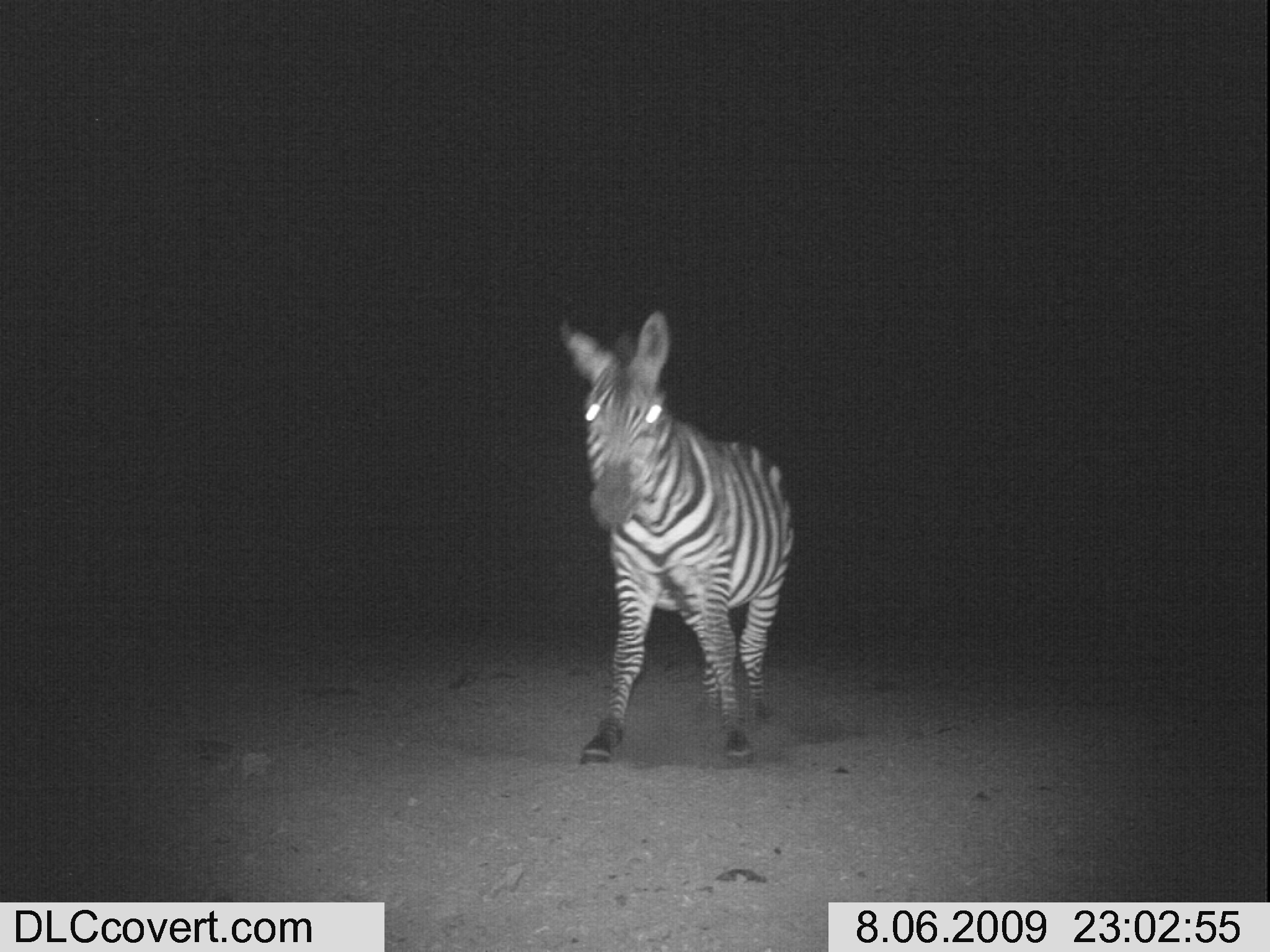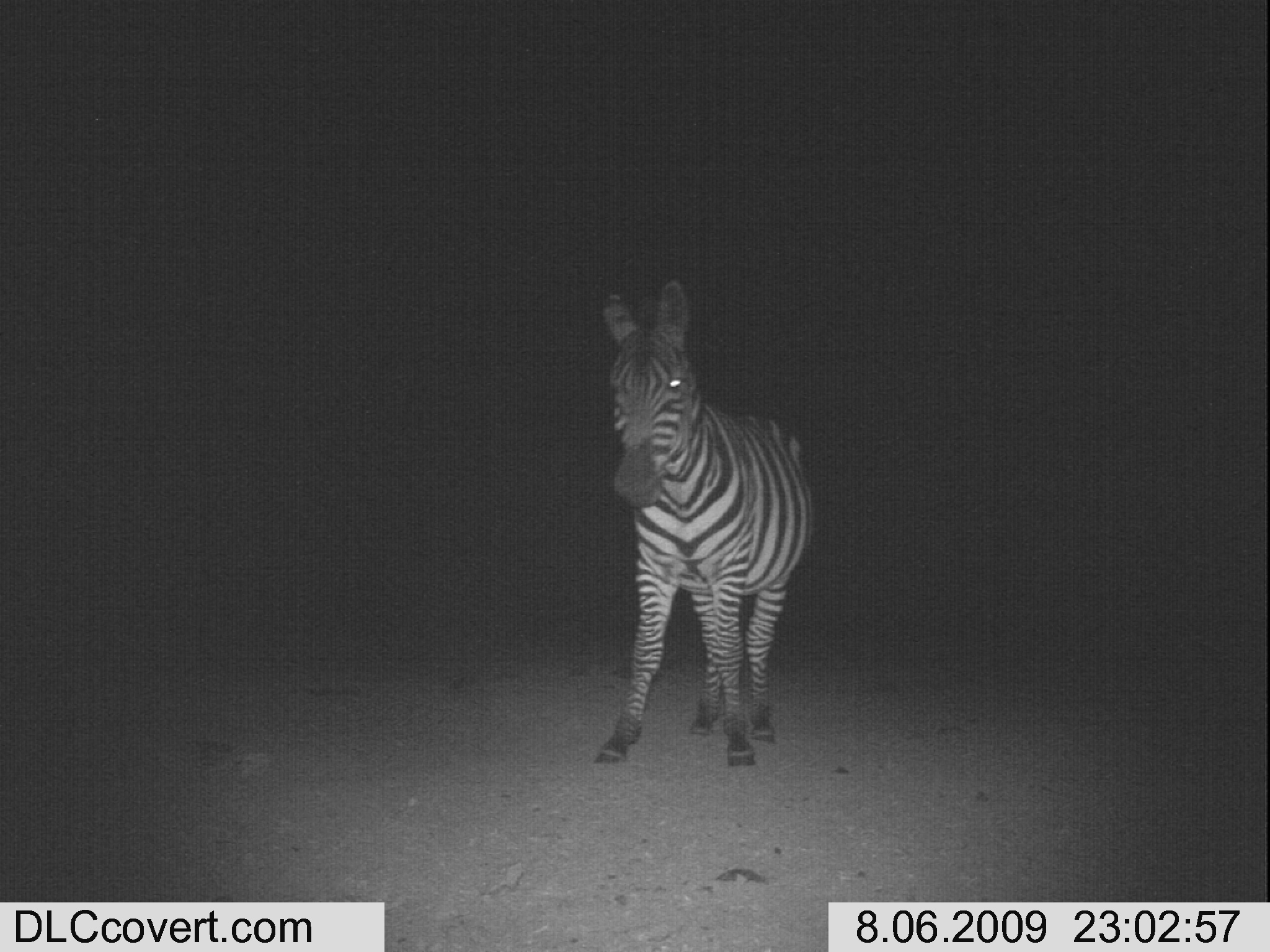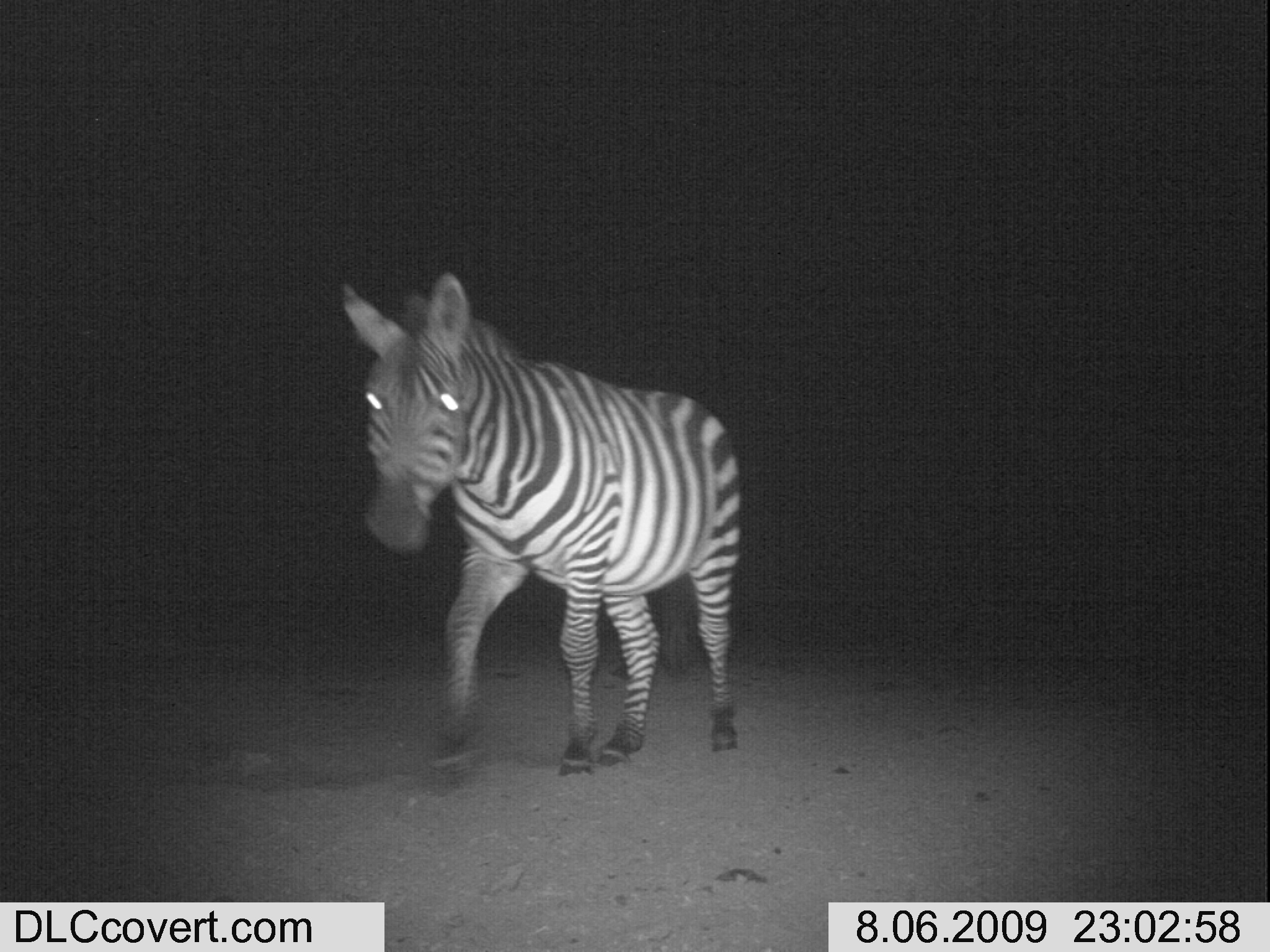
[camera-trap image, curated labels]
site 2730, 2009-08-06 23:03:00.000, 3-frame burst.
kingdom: Animalia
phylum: Chordata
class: Mammalia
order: Perissodactyla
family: Equidae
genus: Equus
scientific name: Equus quagga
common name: plains zebra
Equus quagga (plains zebra), count 1.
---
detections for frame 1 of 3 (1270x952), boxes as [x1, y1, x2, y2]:
equus quagga: [555, 308, 795, 768]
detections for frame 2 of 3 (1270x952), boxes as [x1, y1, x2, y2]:
equus quagga: [585, 273, 822, 770]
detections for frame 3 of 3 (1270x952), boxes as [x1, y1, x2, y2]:
equus quagga: [333, 268, 740, 785]